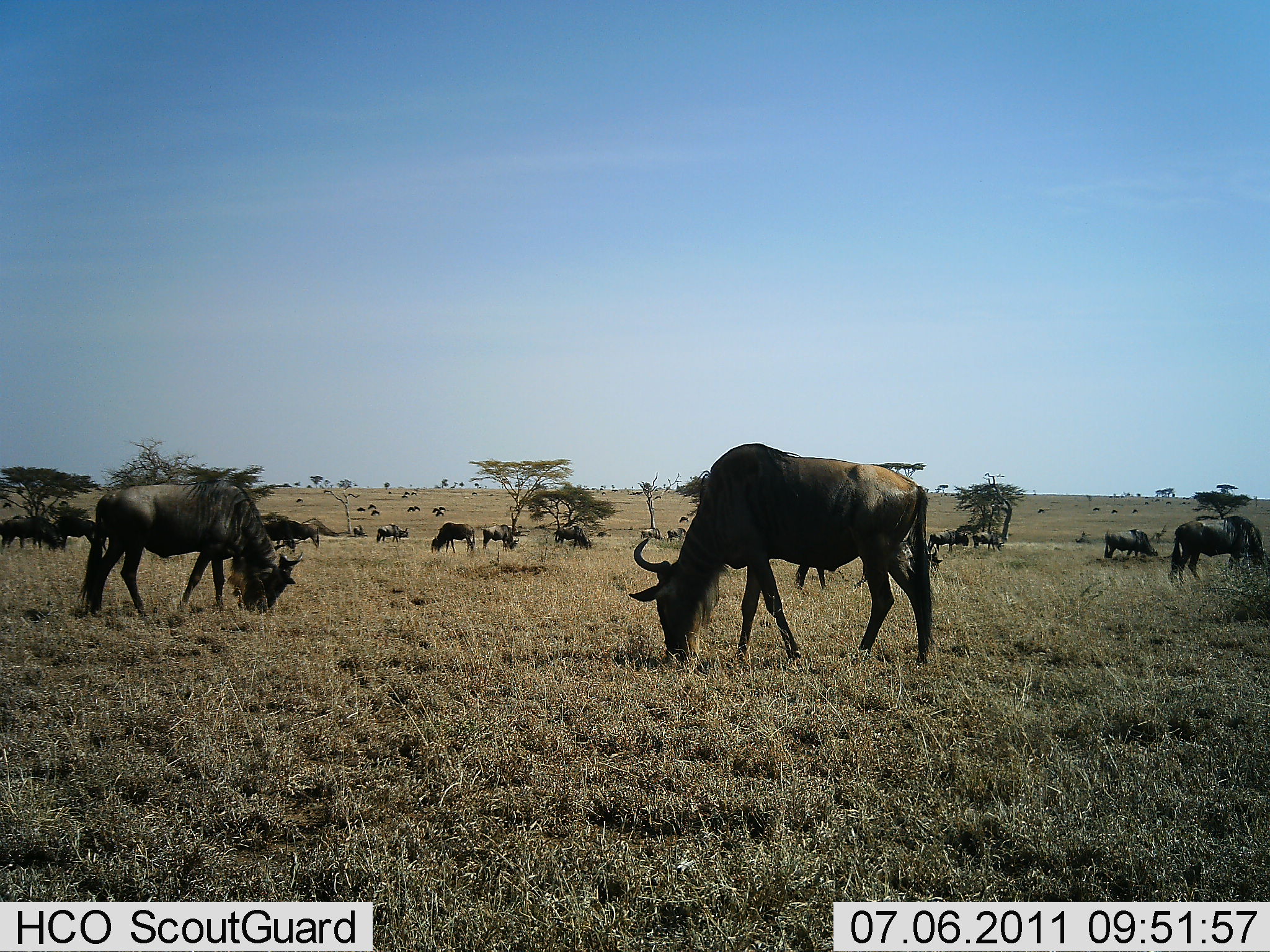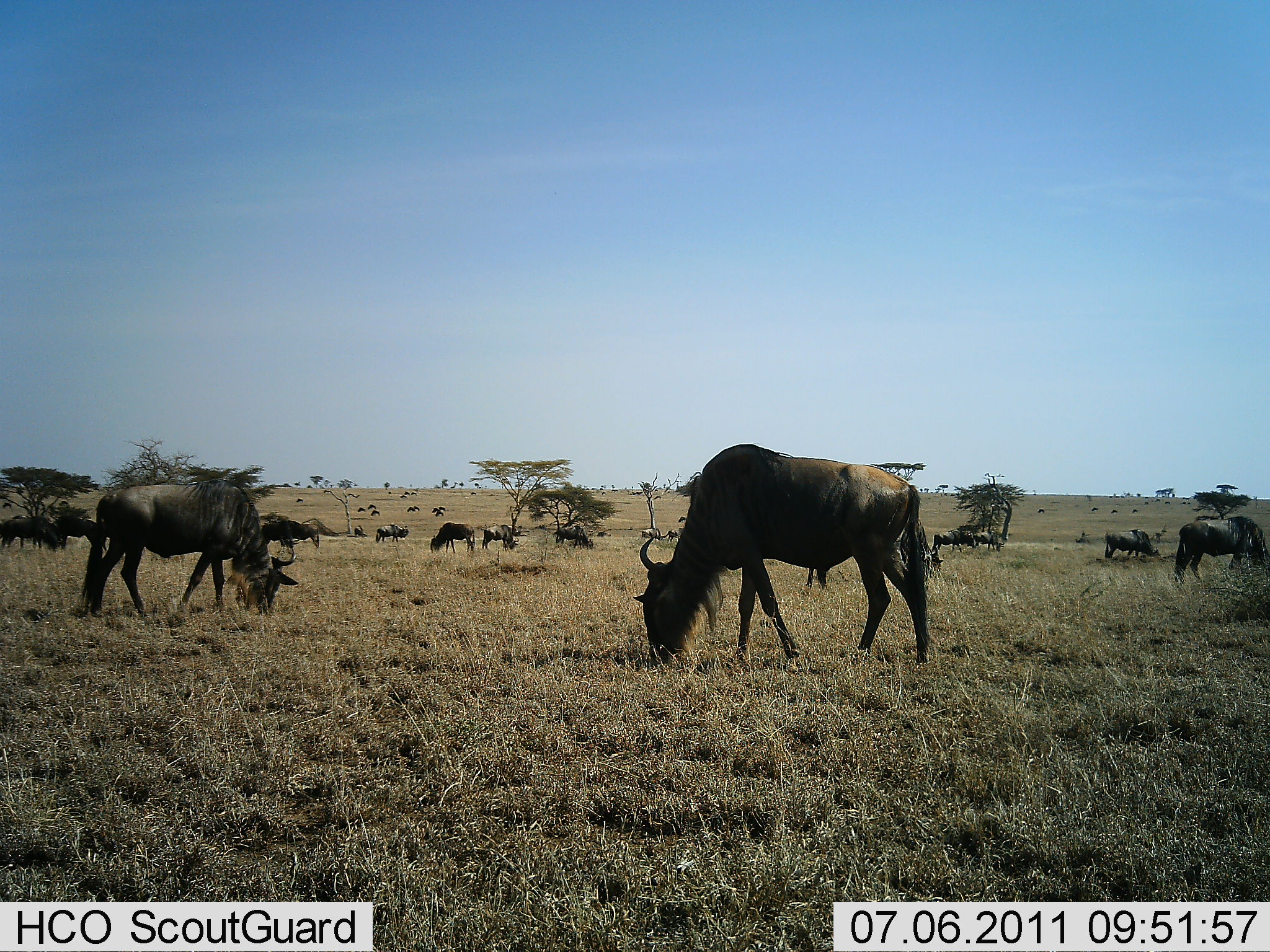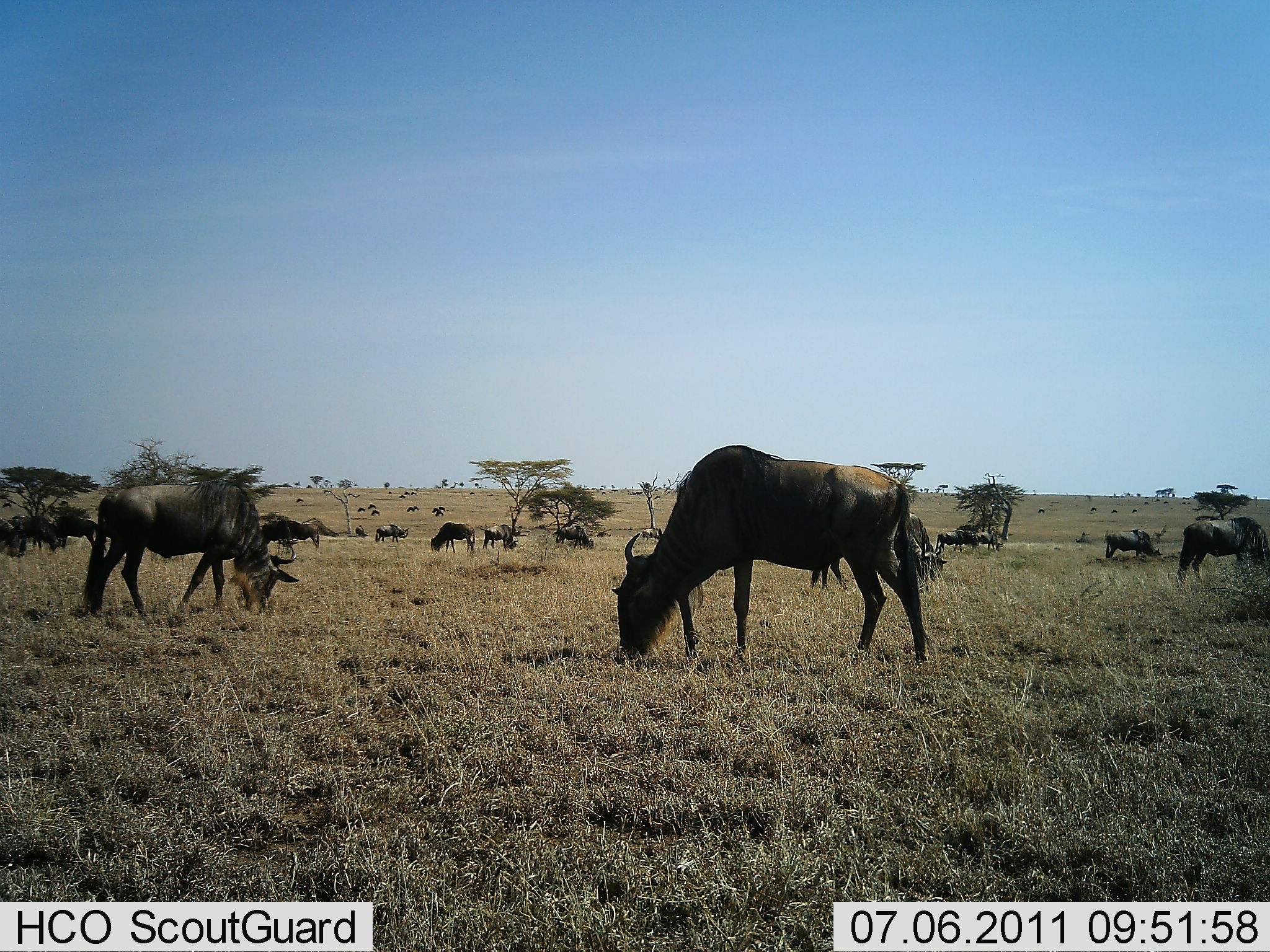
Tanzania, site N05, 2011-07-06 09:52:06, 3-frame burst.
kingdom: Animalia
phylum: Chordata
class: Mammalia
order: Artiodactyla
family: Bovidae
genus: Connochaetes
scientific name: Connochaetes taurinus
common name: blue wildebeest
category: wildebeest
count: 11-50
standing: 50%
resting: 8%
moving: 8%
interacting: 0%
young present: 0%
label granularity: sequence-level